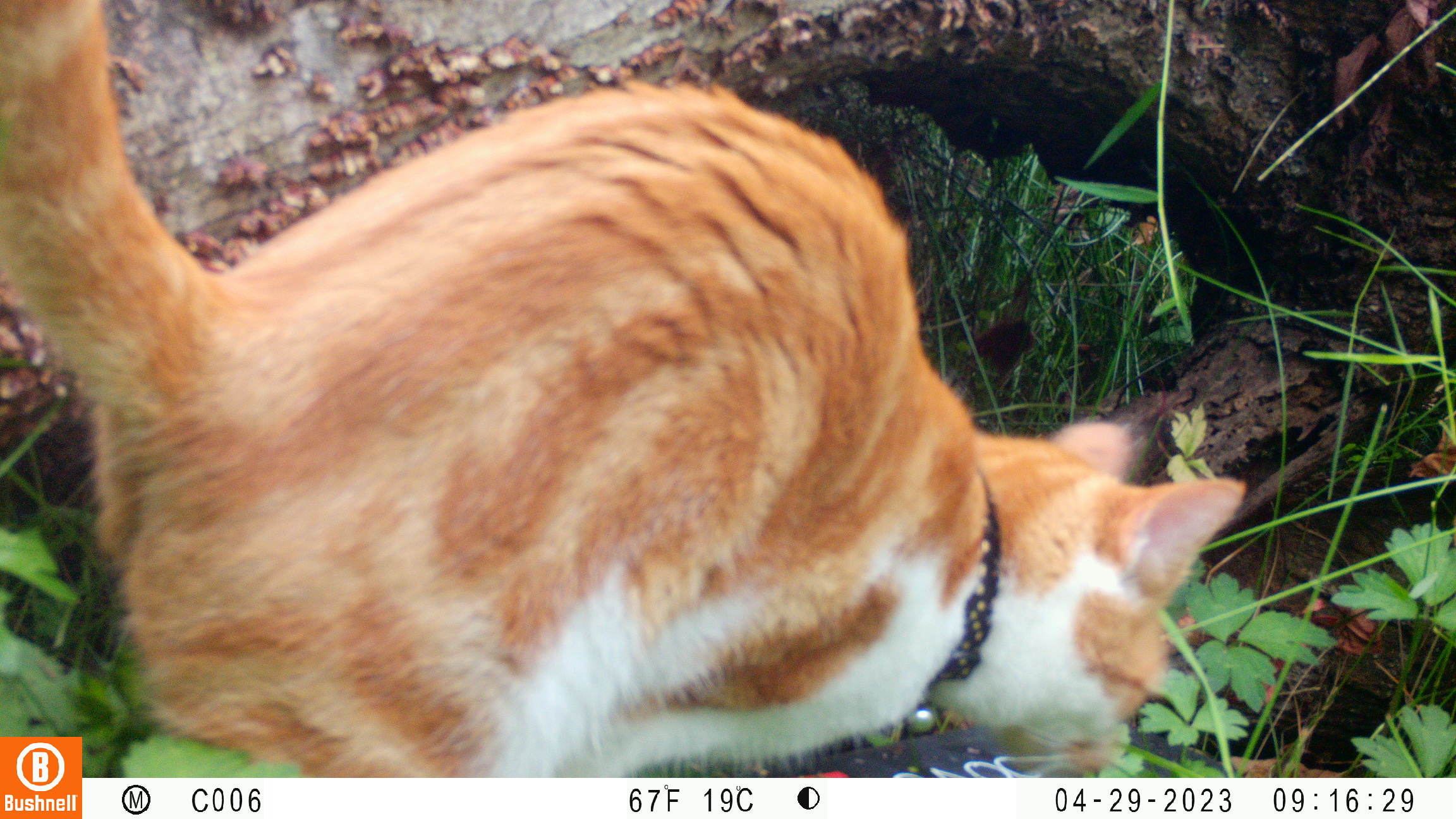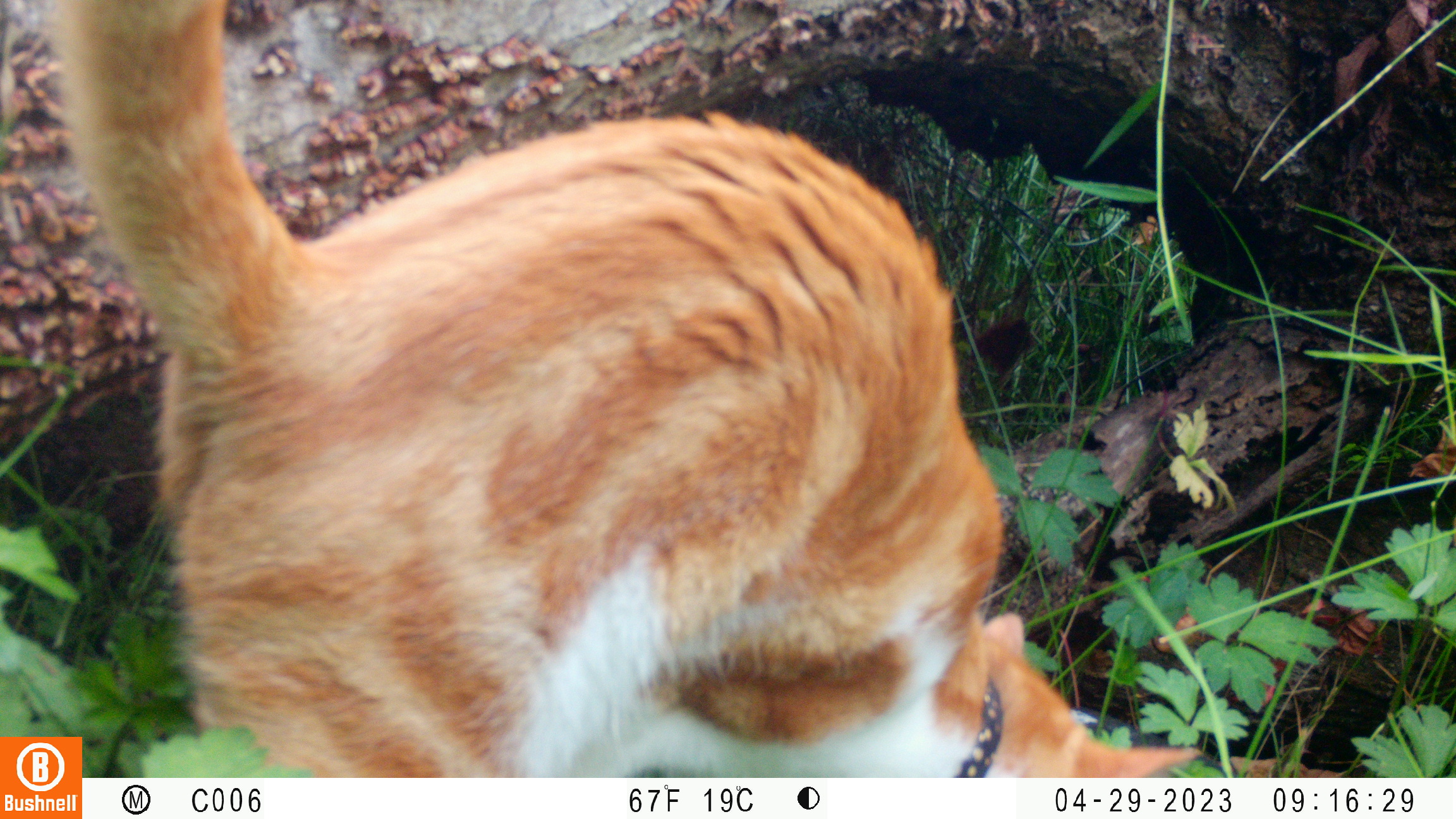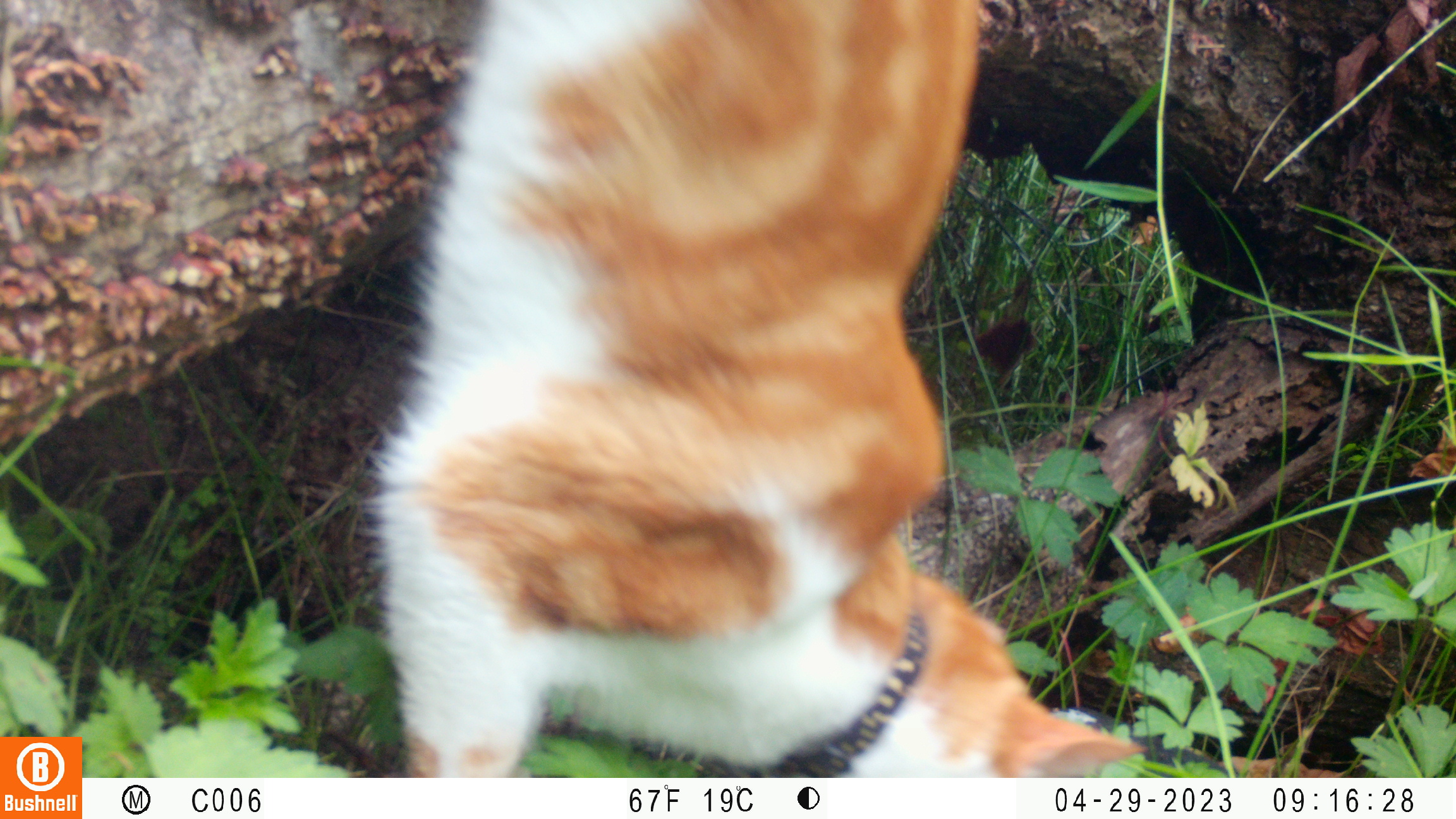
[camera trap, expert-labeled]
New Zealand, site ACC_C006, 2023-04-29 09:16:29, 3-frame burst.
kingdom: Animalia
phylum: Chordata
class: Mammalia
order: Carnivora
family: Felidae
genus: Felis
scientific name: Felis catus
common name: domestic cat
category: cat